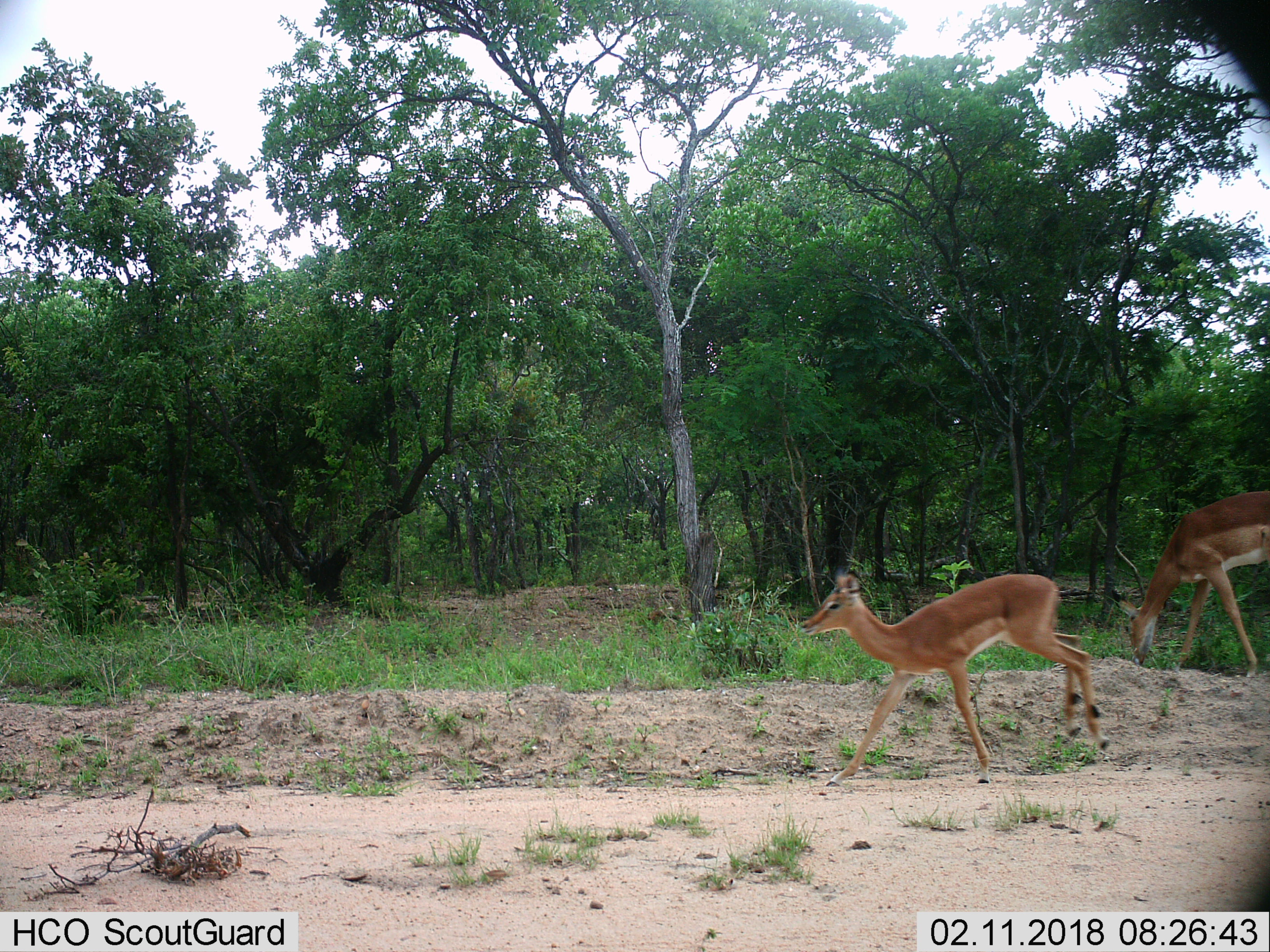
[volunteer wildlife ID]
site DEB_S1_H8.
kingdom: Animalia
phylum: Chordata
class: Mammalia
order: Artiodactyla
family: Bovidae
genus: Aepyceros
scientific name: Aepyceros melampus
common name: impala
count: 2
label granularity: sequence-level